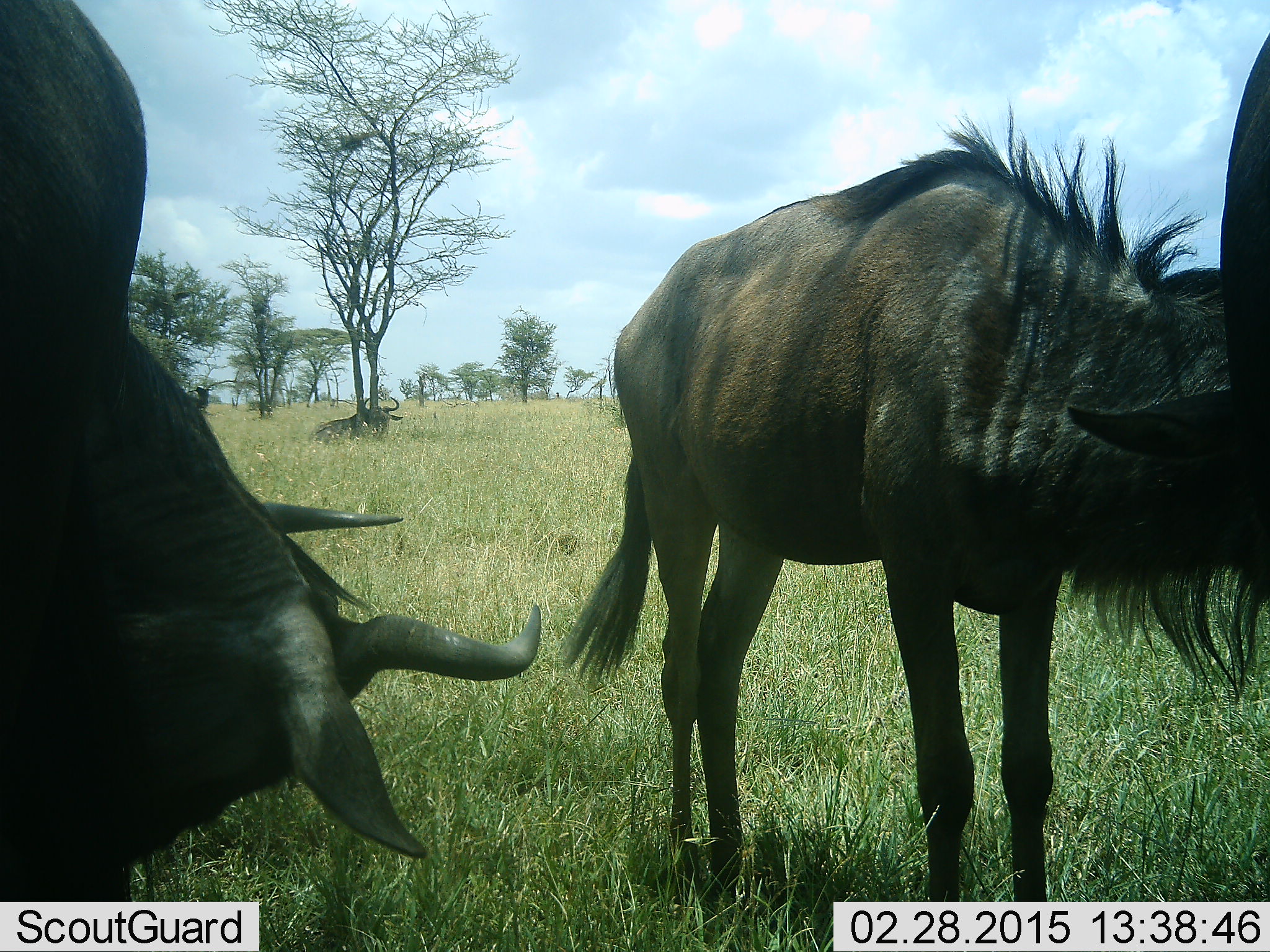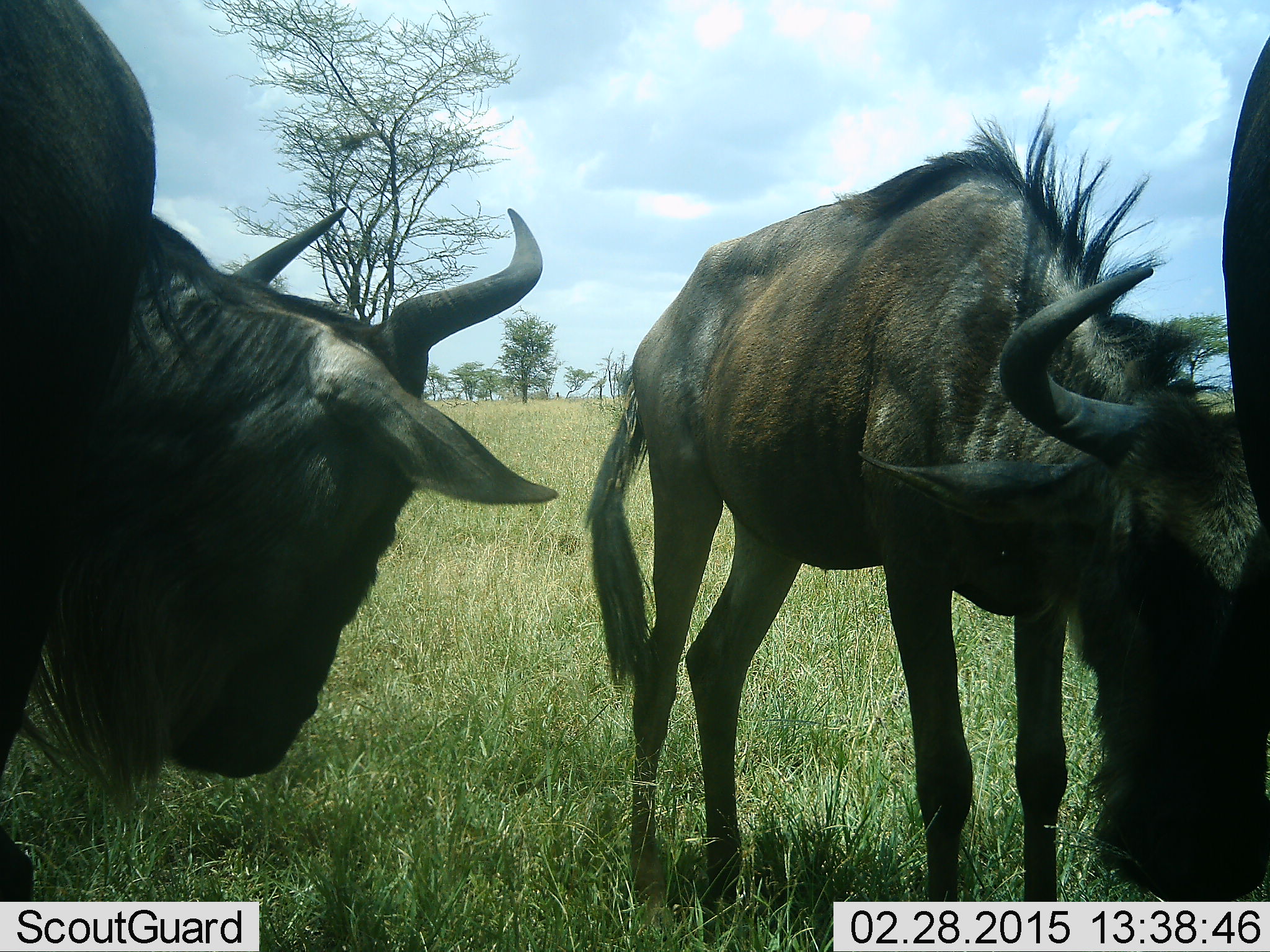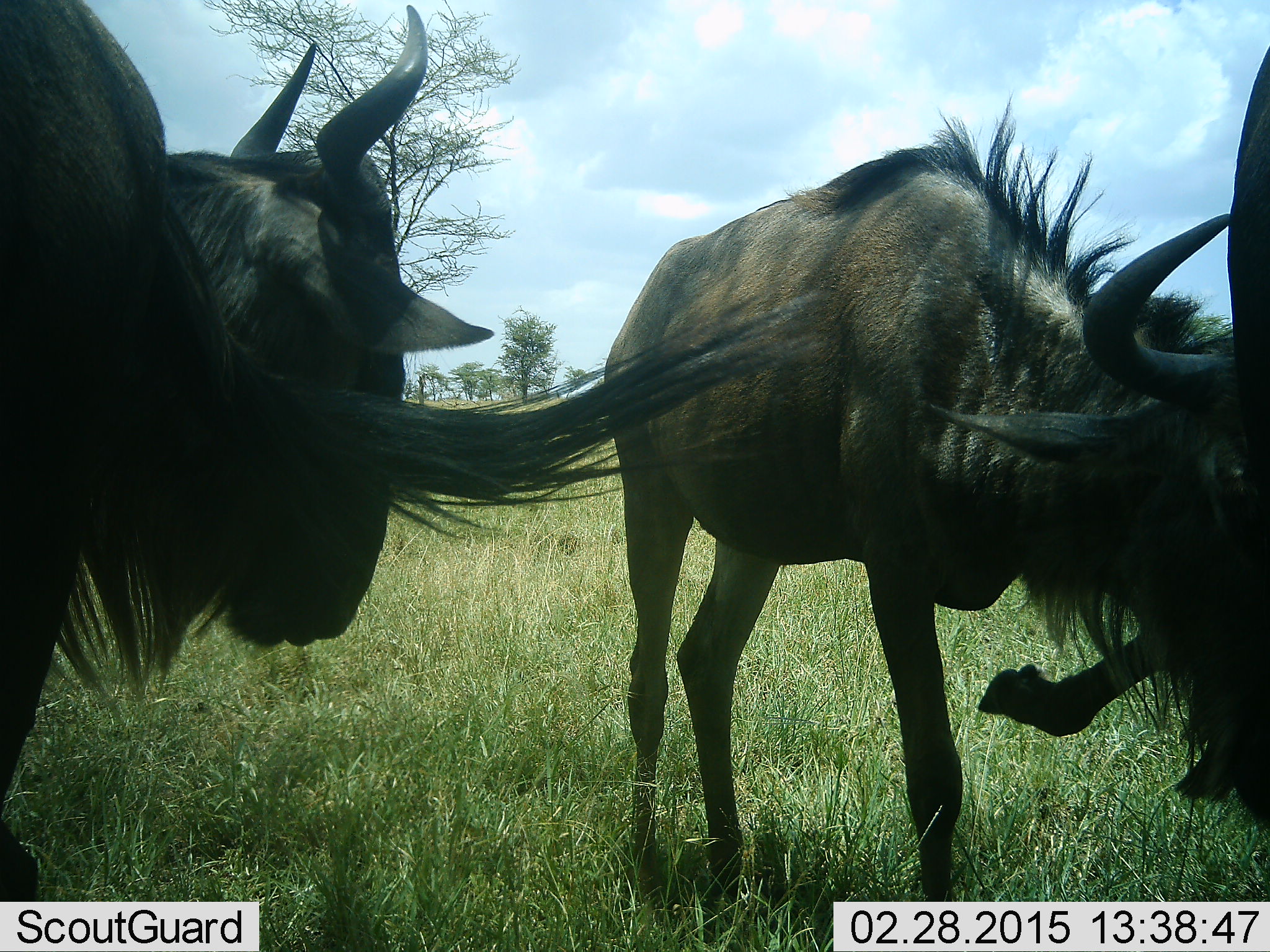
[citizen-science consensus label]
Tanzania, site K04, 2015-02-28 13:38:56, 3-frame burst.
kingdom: Animalia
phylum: Chordata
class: Mammalia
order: Artiodactyla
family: Bovidae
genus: Connochaetes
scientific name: Connochaetes taurinus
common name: blue wildebeest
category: wildebeest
Wildebeest (blue wildebeest) (Connochaetes taurinus), count 4. Behavior (volunteer vote fractions): standing 90%, resting 40%, moving 10%, interacting 20%. Young present (vote fraction): 10%. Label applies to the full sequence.